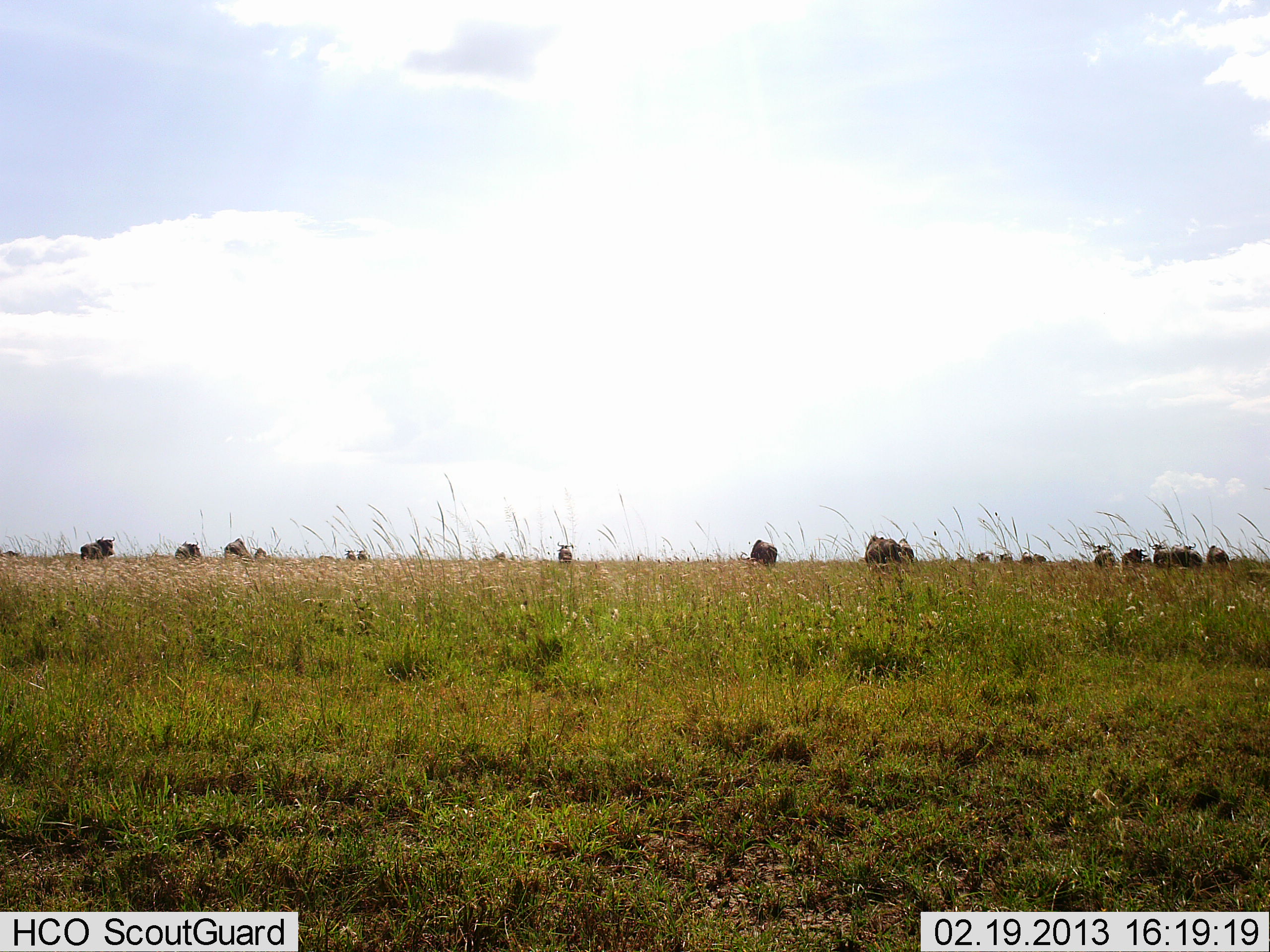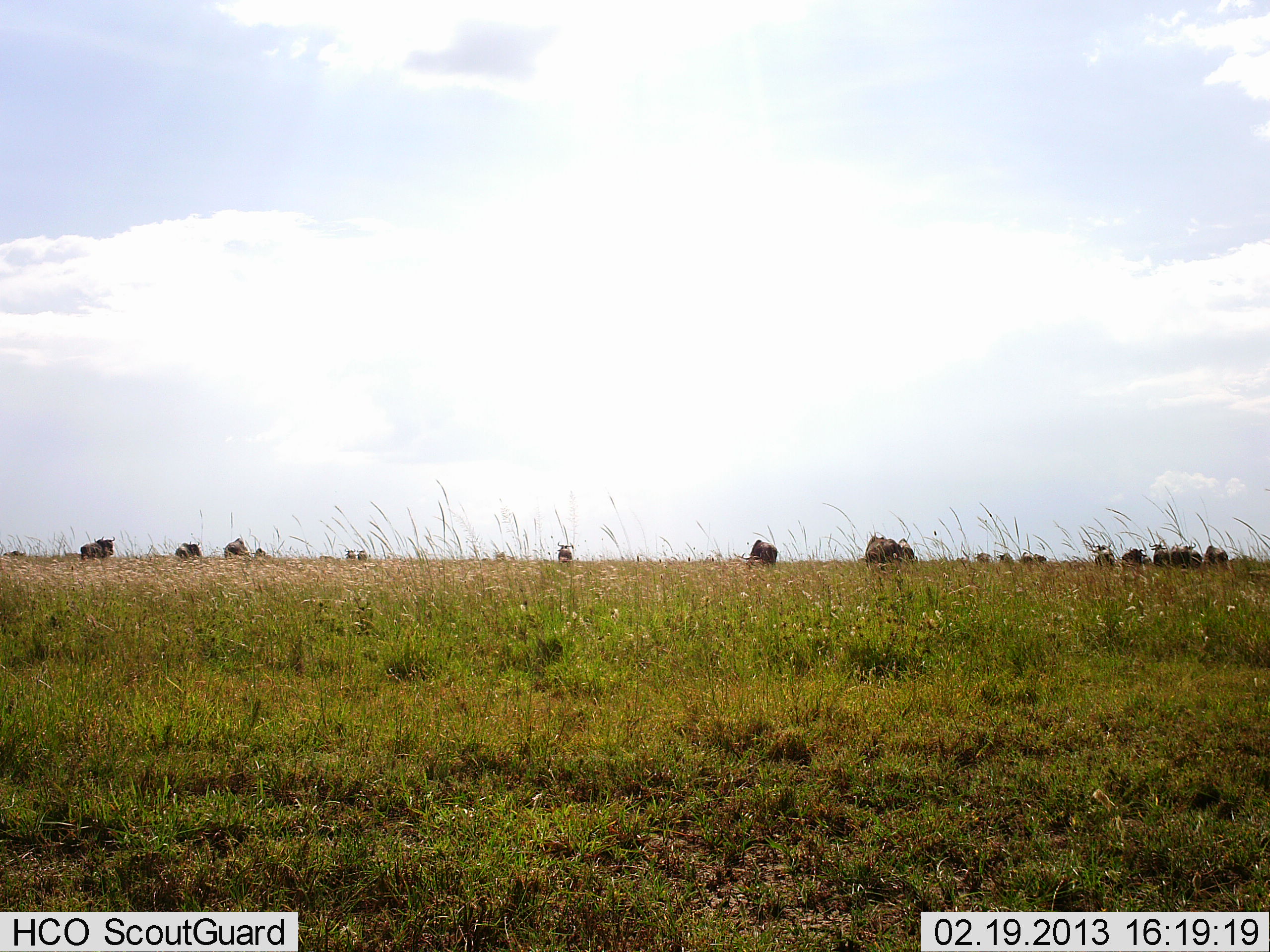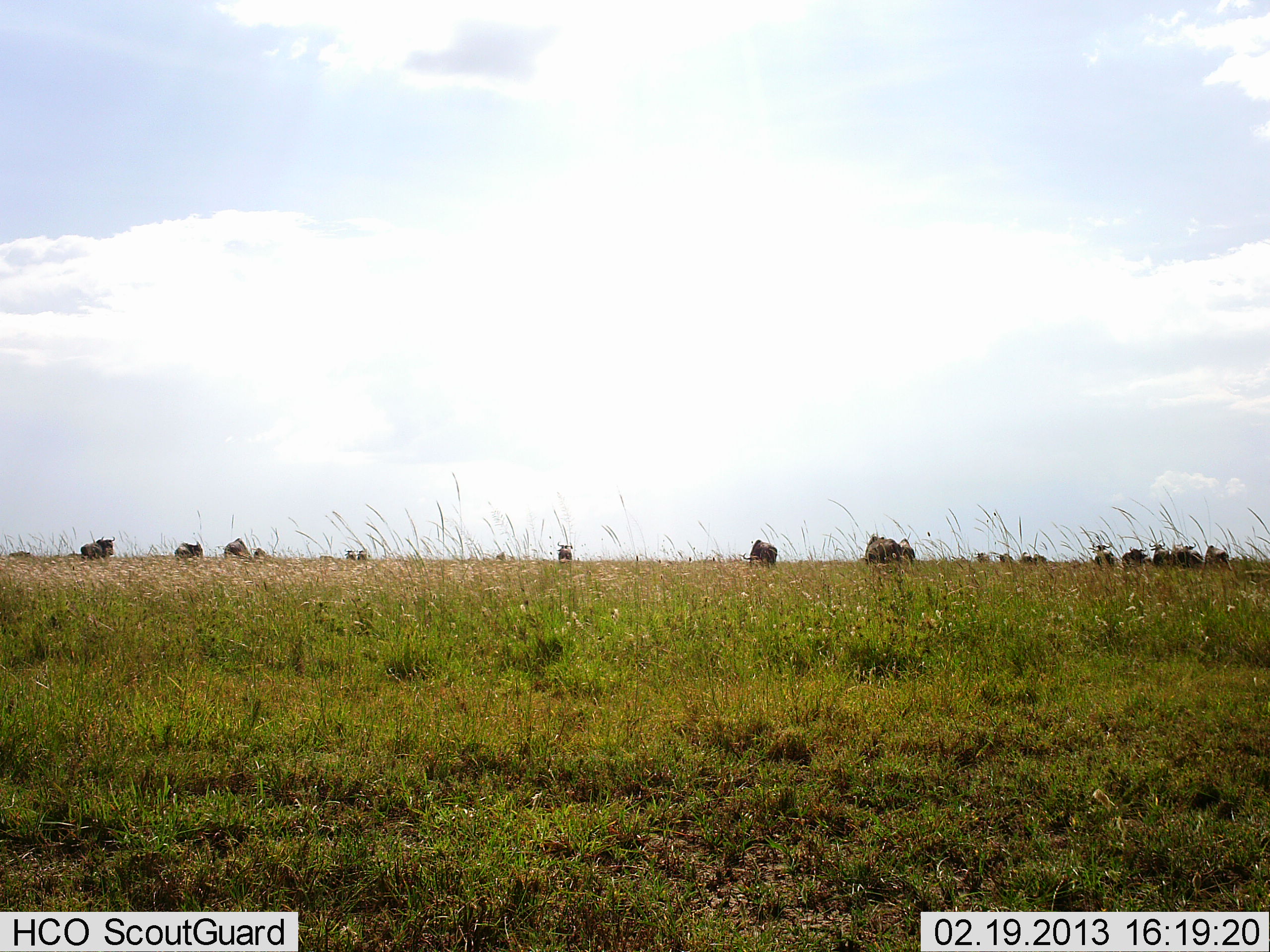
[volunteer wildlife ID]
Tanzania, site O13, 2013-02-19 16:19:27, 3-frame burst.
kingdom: Animalia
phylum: Chordata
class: Mammalia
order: Artiodactyla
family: Bovidae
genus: Connochaetes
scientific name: Connochaetes taurinus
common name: blue wildebeest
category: wildebeest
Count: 11-50.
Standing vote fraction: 38%.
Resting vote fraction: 12%.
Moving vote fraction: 38%.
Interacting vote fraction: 0%.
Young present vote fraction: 0%.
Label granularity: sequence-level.